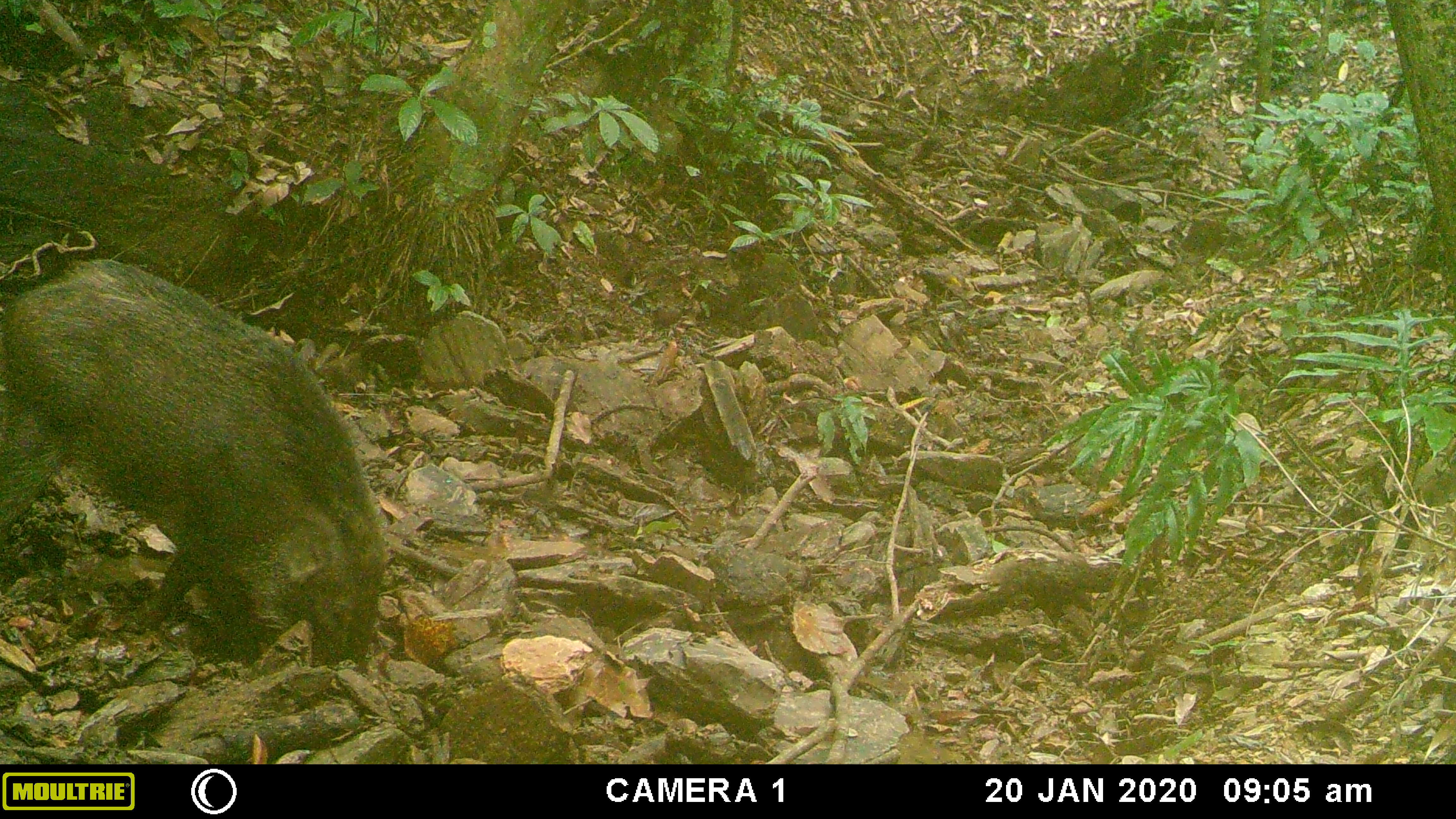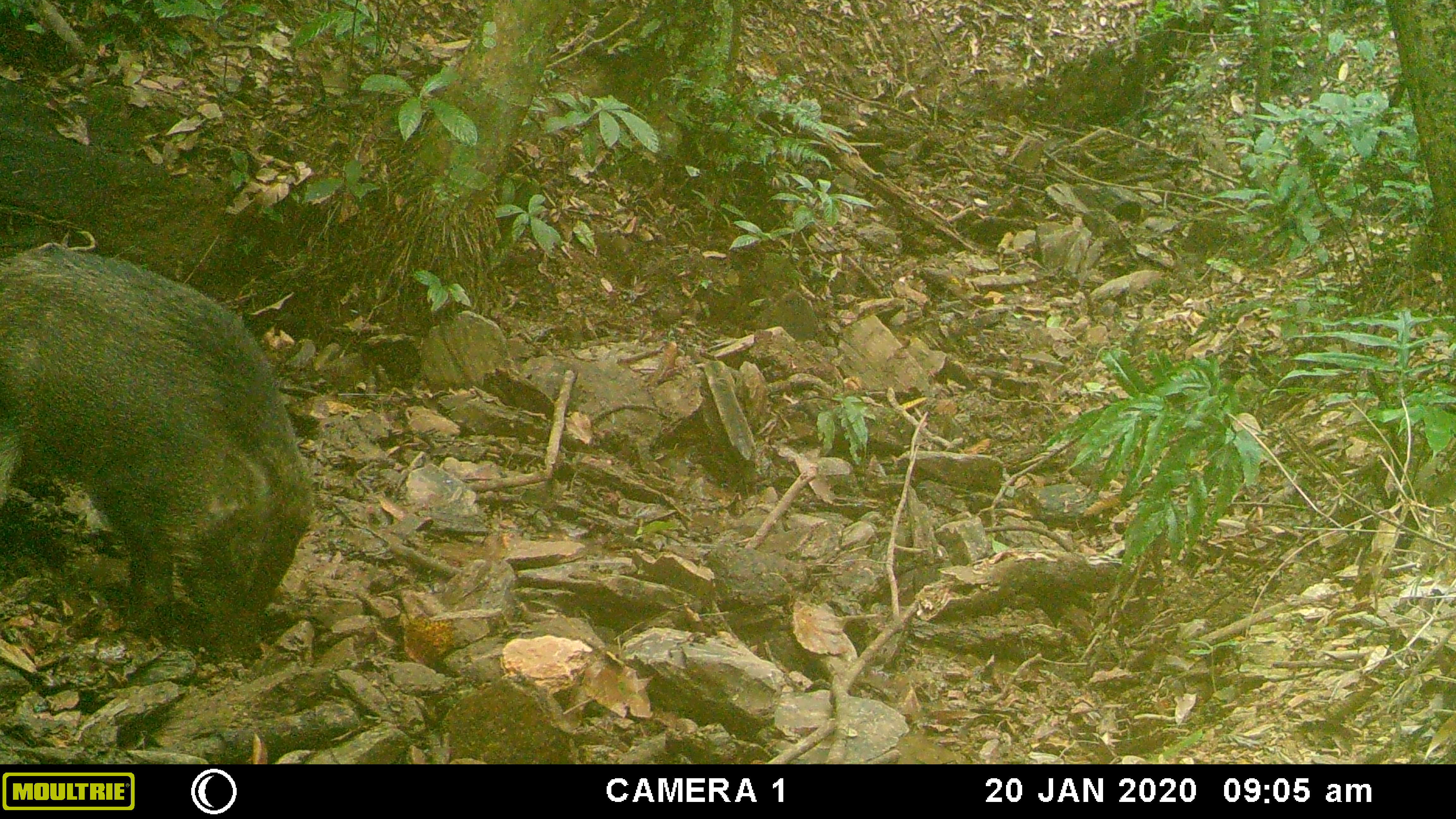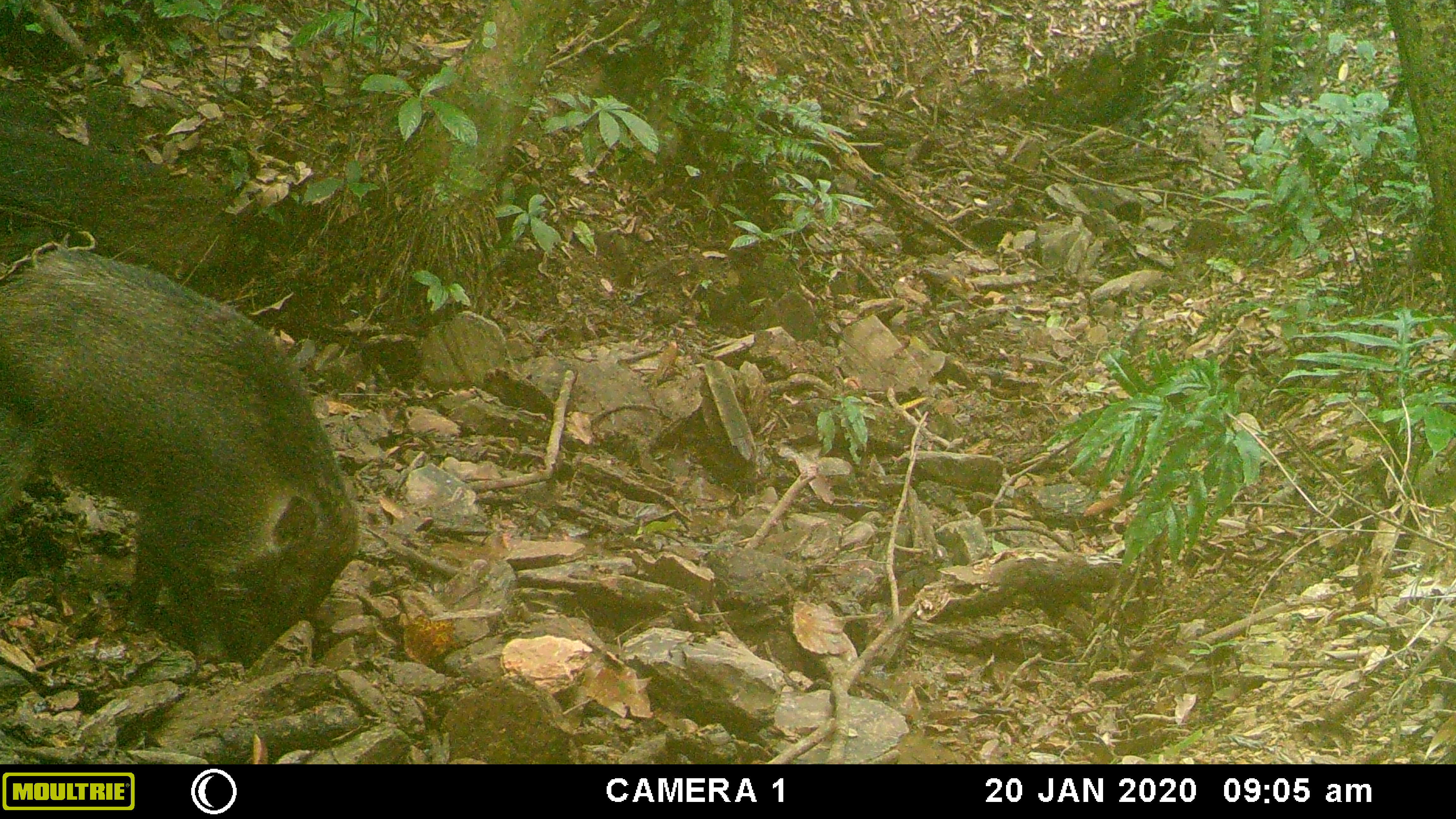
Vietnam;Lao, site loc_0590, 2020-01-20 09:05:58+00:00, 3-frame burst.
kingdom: Animalia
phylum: Chordata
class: Mammalia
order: Artiodactyla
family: Suidae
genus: Sus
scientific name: Sus scrofa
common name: eurasian wild pig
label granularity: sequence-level